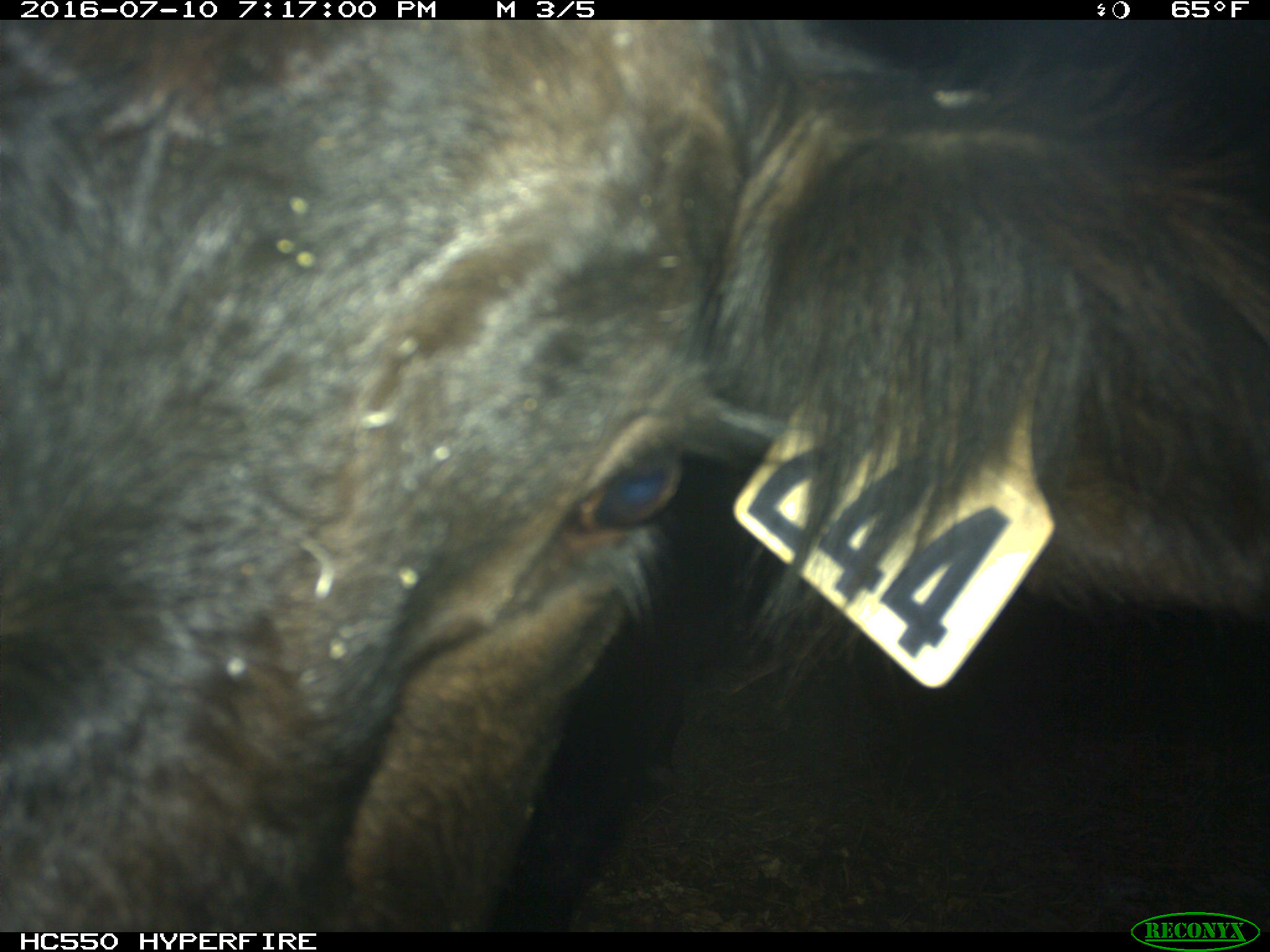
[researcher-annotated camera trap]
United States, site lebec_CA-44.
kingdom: Animalia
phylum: Chordata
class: Mammalia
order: Artiodactyla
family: Bovidae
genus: Bos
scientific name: Bos taurus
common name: domestic cow